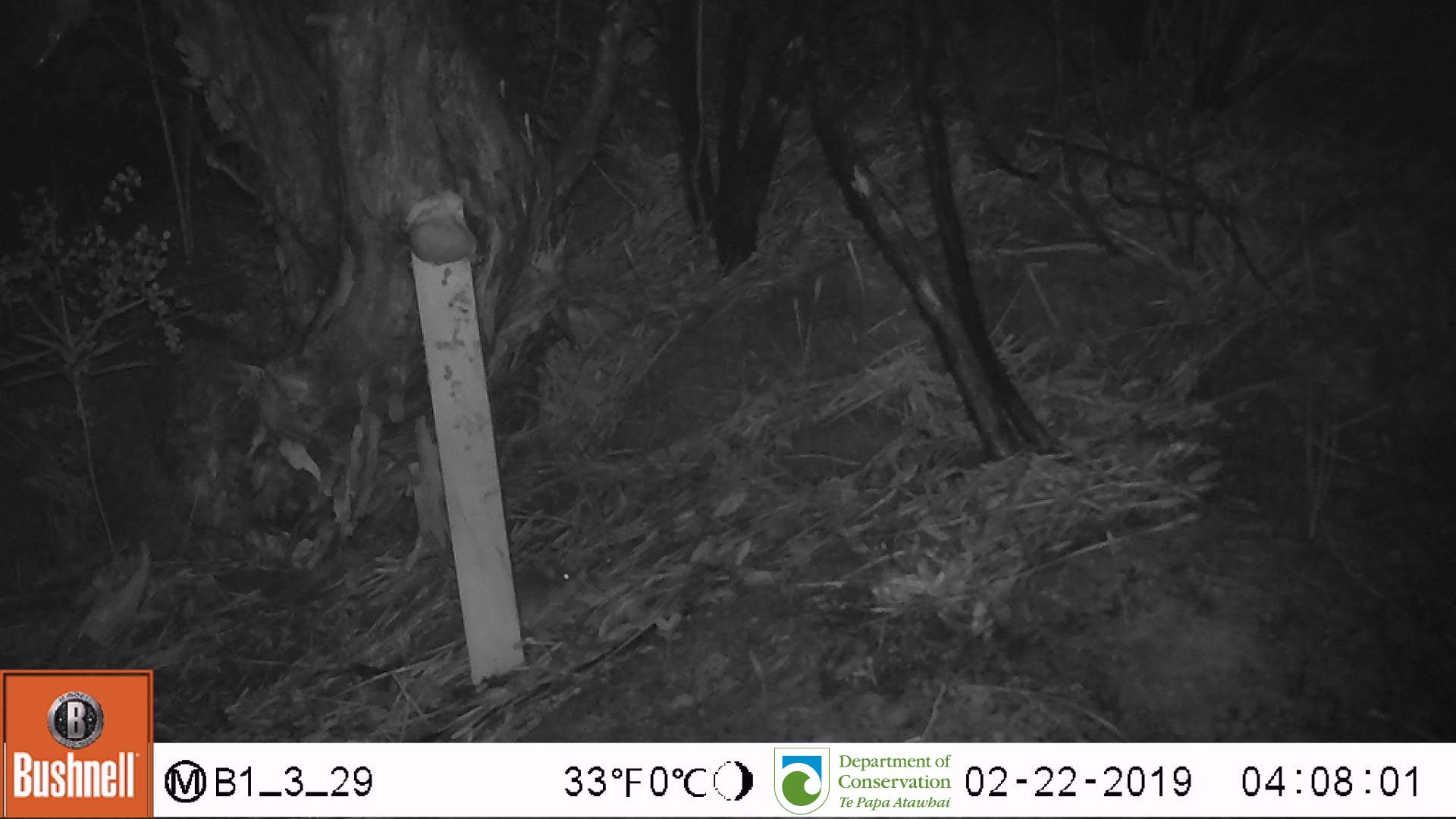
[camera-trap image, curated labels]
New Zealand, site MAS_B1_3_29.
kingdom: Animalia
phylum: Chordata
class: Mammalia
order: Rodentia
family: Muridae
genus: Mus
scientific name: Mus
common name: mouse